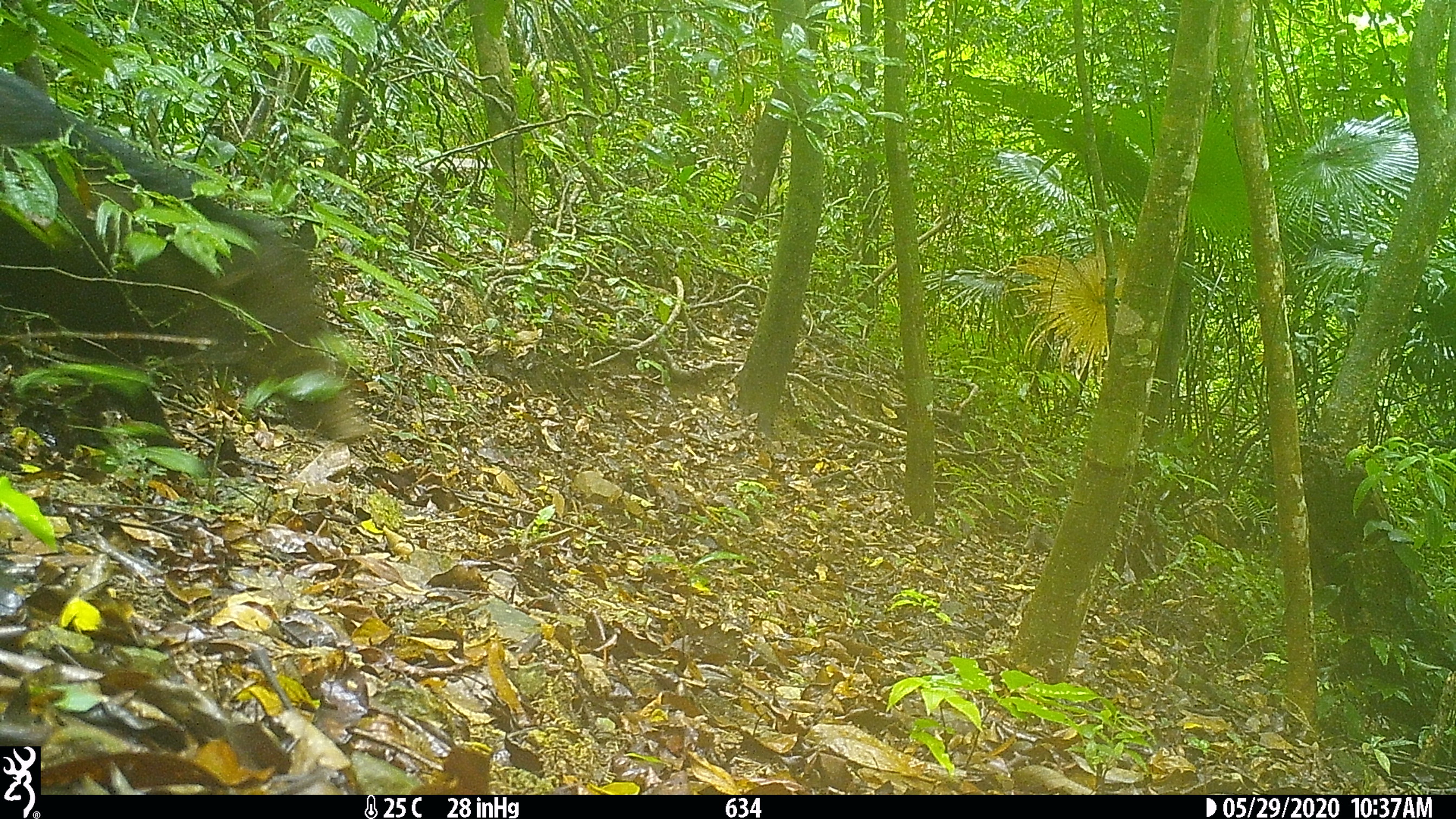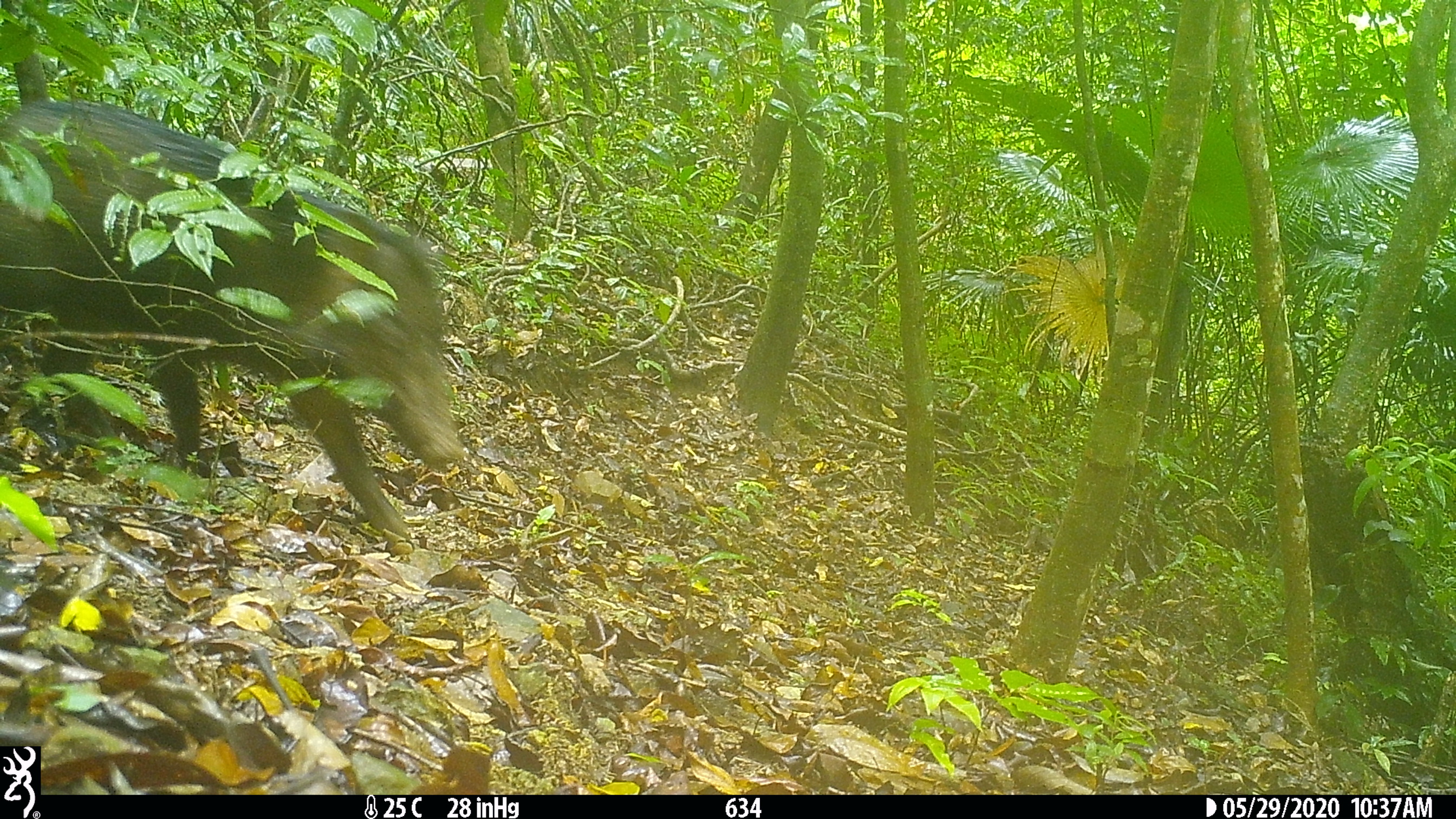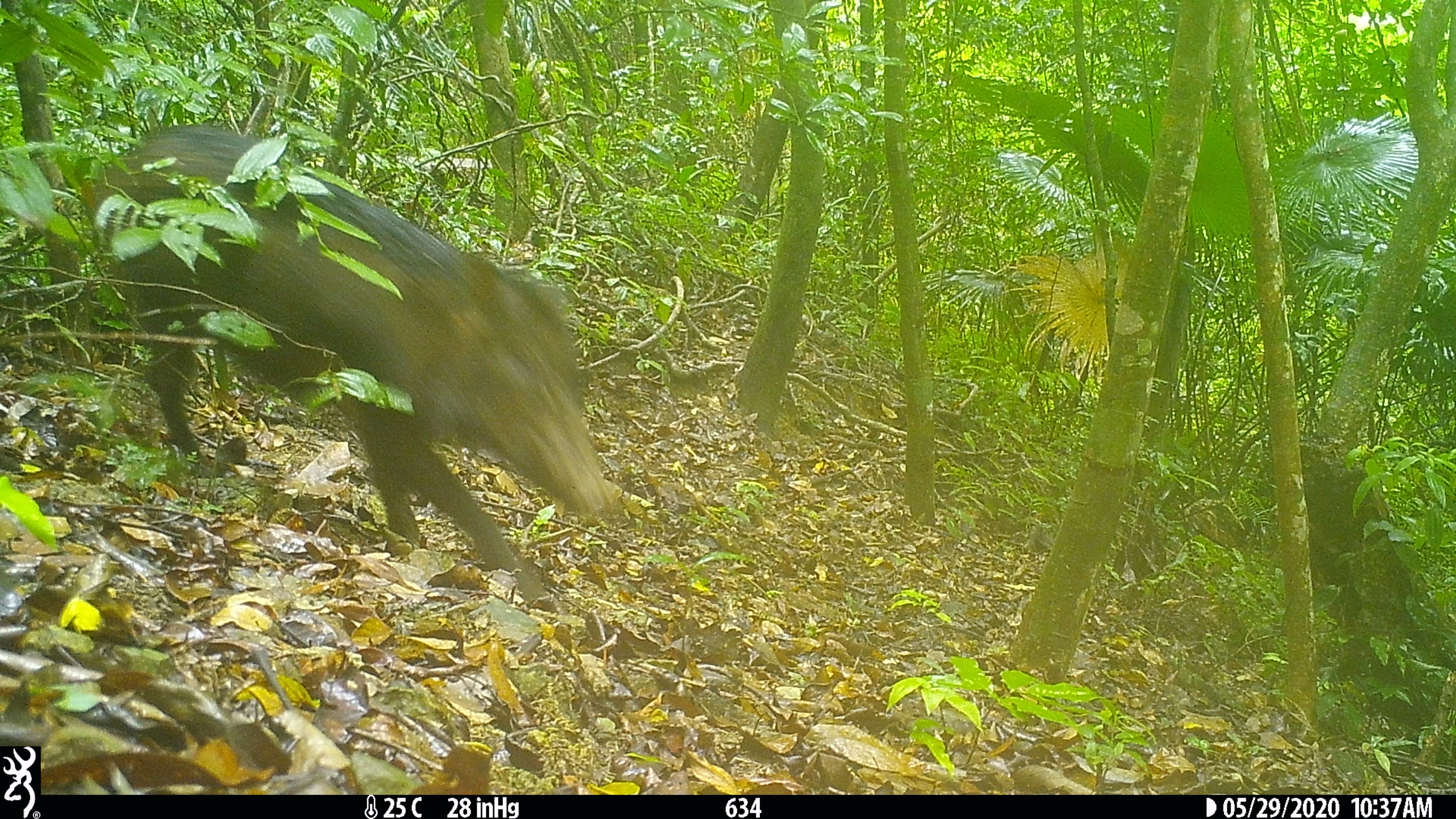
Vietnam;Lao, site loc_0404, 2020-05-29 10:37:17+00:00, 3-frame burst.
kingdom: Animalia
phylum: Chordata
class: Mammalia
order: Artiodactyla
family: Suidae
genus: Sus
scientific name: Sus scrofa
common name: eurasian wild pig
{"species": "eurasian wild pig (Sus scrofa)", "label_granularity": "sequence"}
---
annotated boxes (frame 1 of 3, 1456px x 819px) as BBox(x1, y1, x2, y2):
eurasian wild pig: BBox(0, 68, 370, 460)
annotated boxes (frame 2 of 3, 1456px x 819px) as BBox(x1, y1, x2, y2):
eurasian wild pig: BBox(0, 97, 464, 551)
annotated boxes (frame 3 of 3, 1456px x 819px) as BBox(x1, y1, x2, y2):
eurasian wild pig: BBox(85, 121, 613, 611)